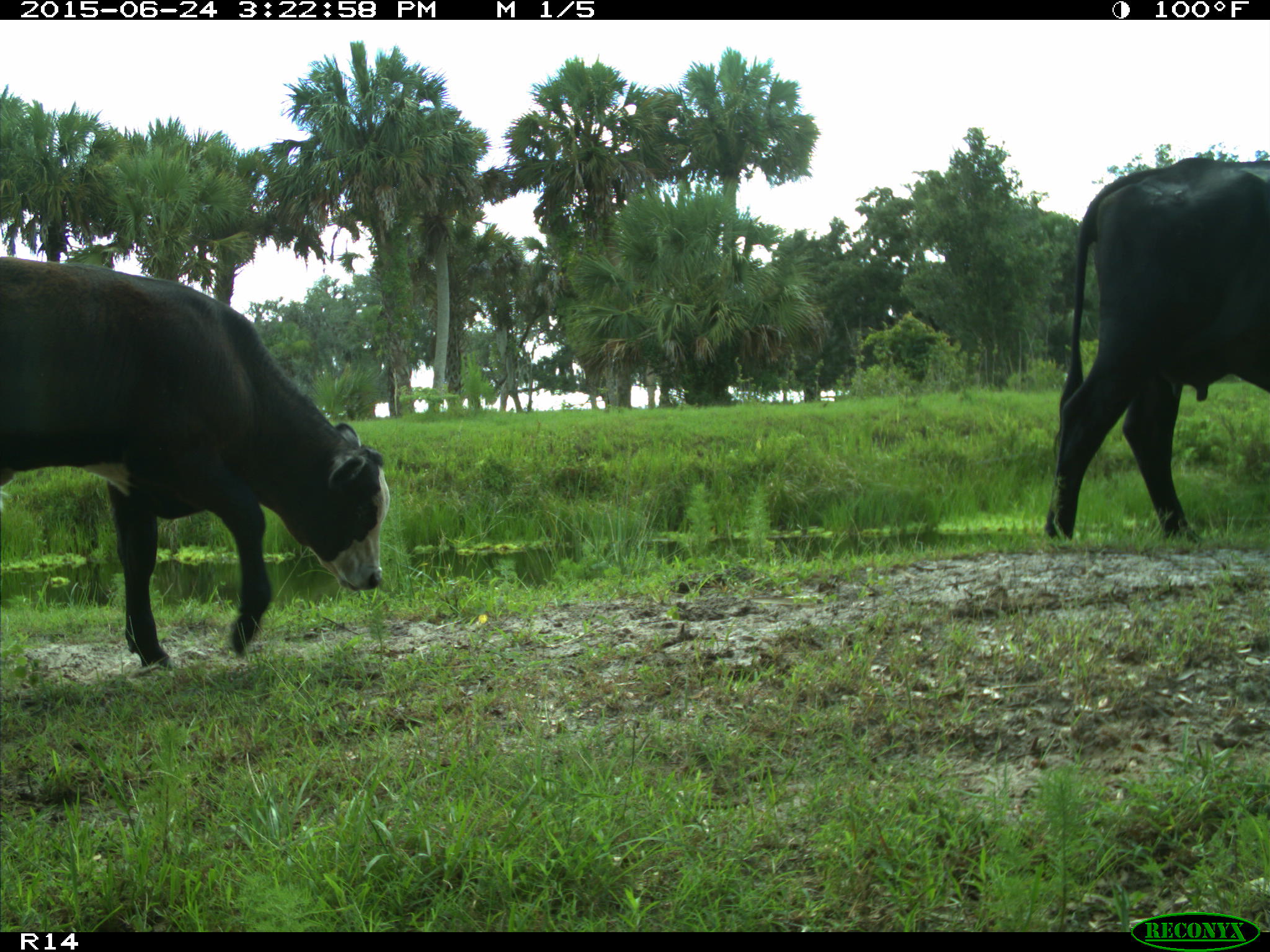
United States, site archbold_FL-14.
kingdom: Animalia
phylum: Chordata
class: Mammalia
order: Artiodactyla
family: Bovidae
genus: Bos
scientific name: Bos taurus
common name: domestic cow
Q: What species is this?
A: Bos taurus (domestic cow).